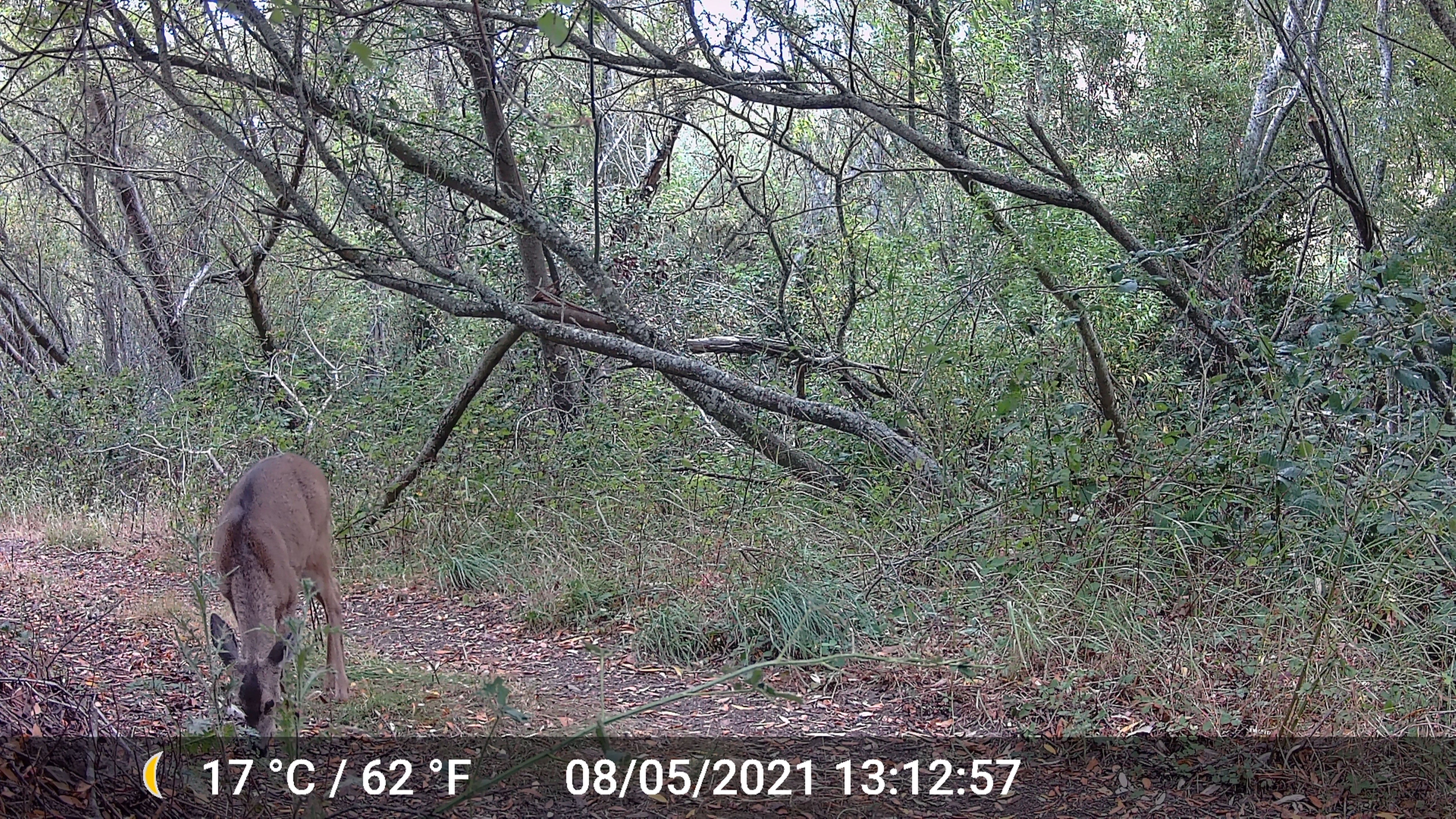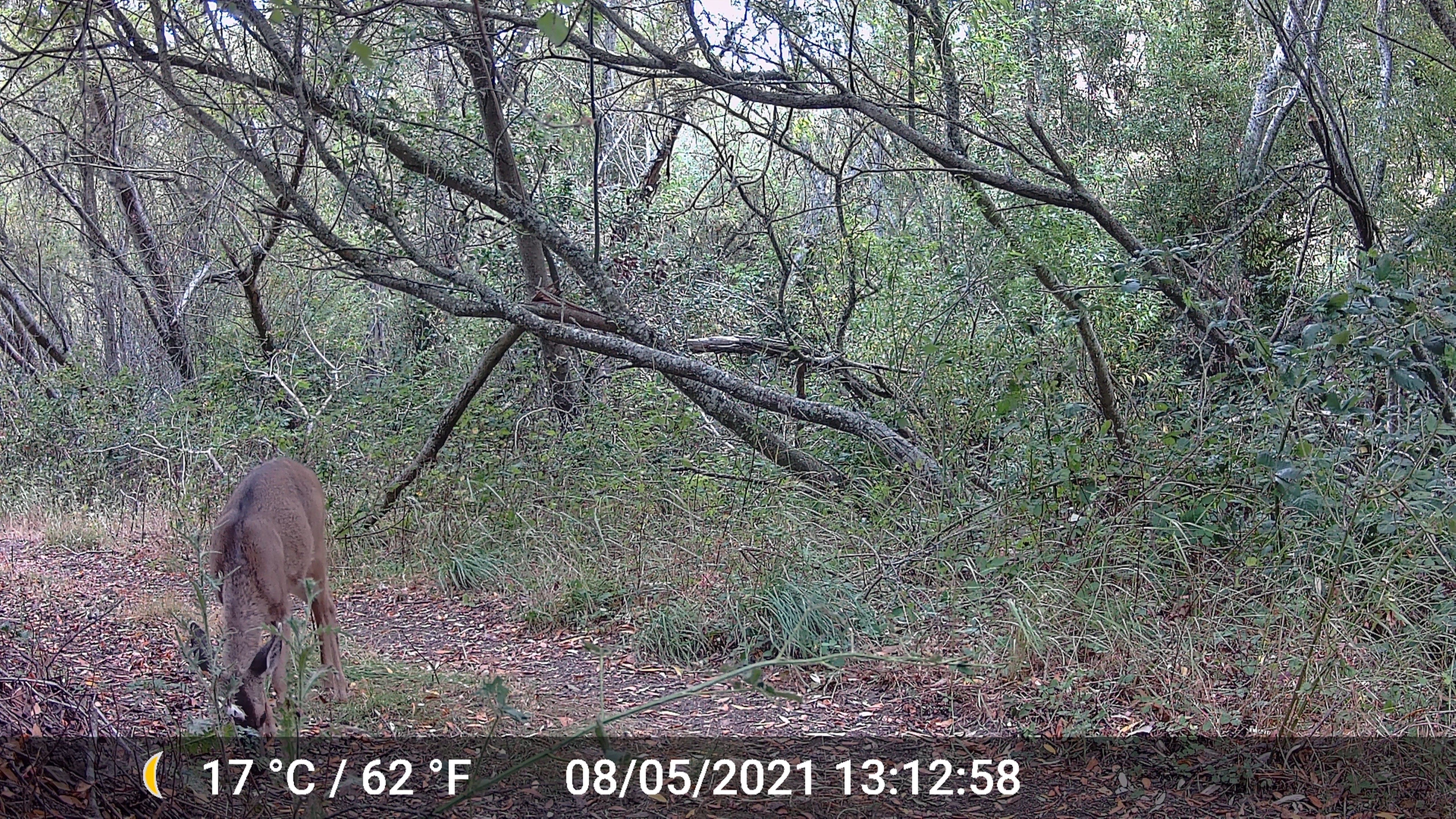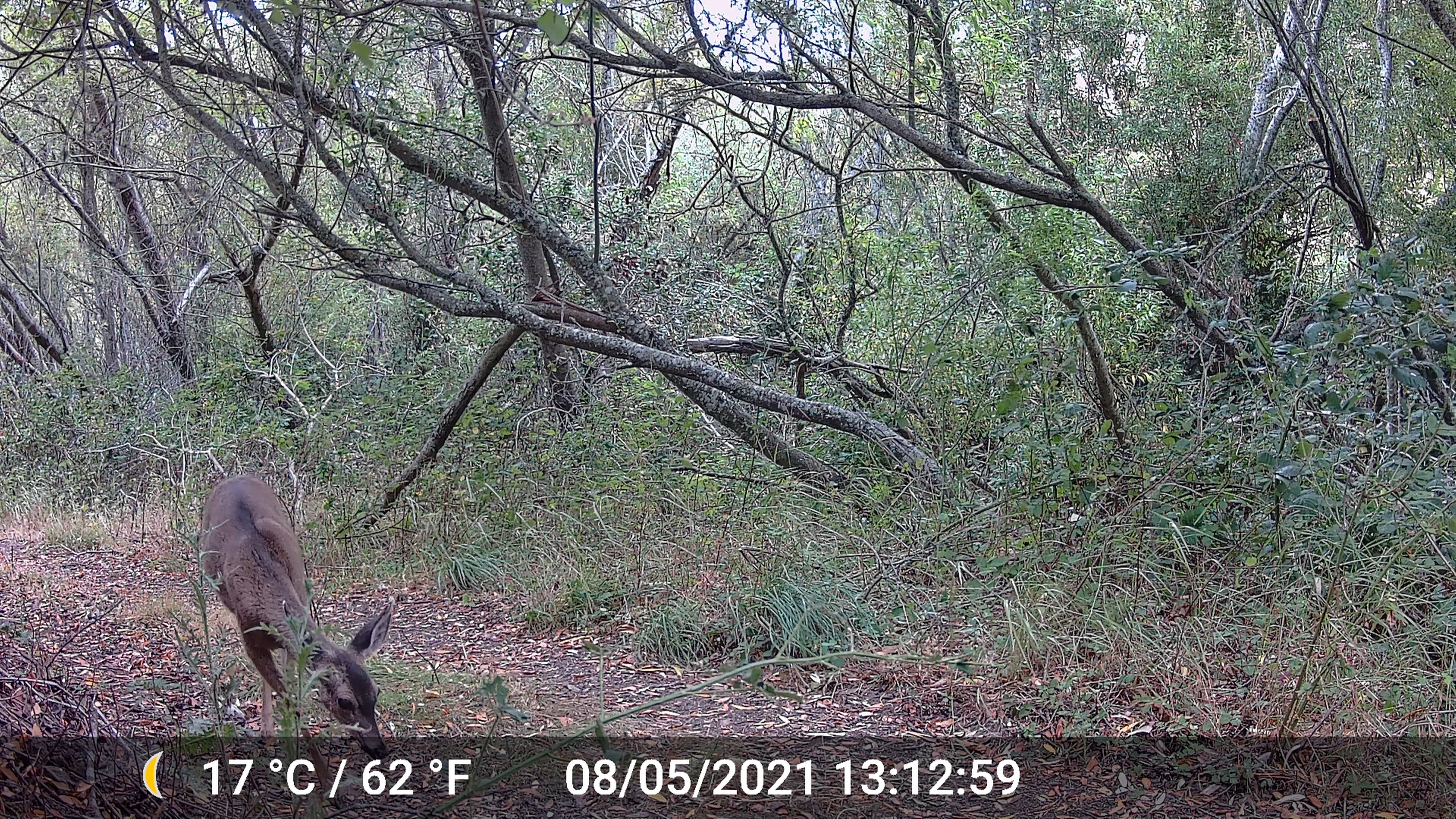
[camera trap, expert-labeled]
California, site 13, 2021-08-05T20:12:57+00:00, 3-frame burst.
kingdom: Animalia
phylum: Chordata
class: Mammalia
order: Artiodactyla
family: Cervidae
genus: Odocoileus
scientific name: Odocoileus hemionus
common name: mule deer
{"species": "mule deer (Odocoileus hemionus)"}